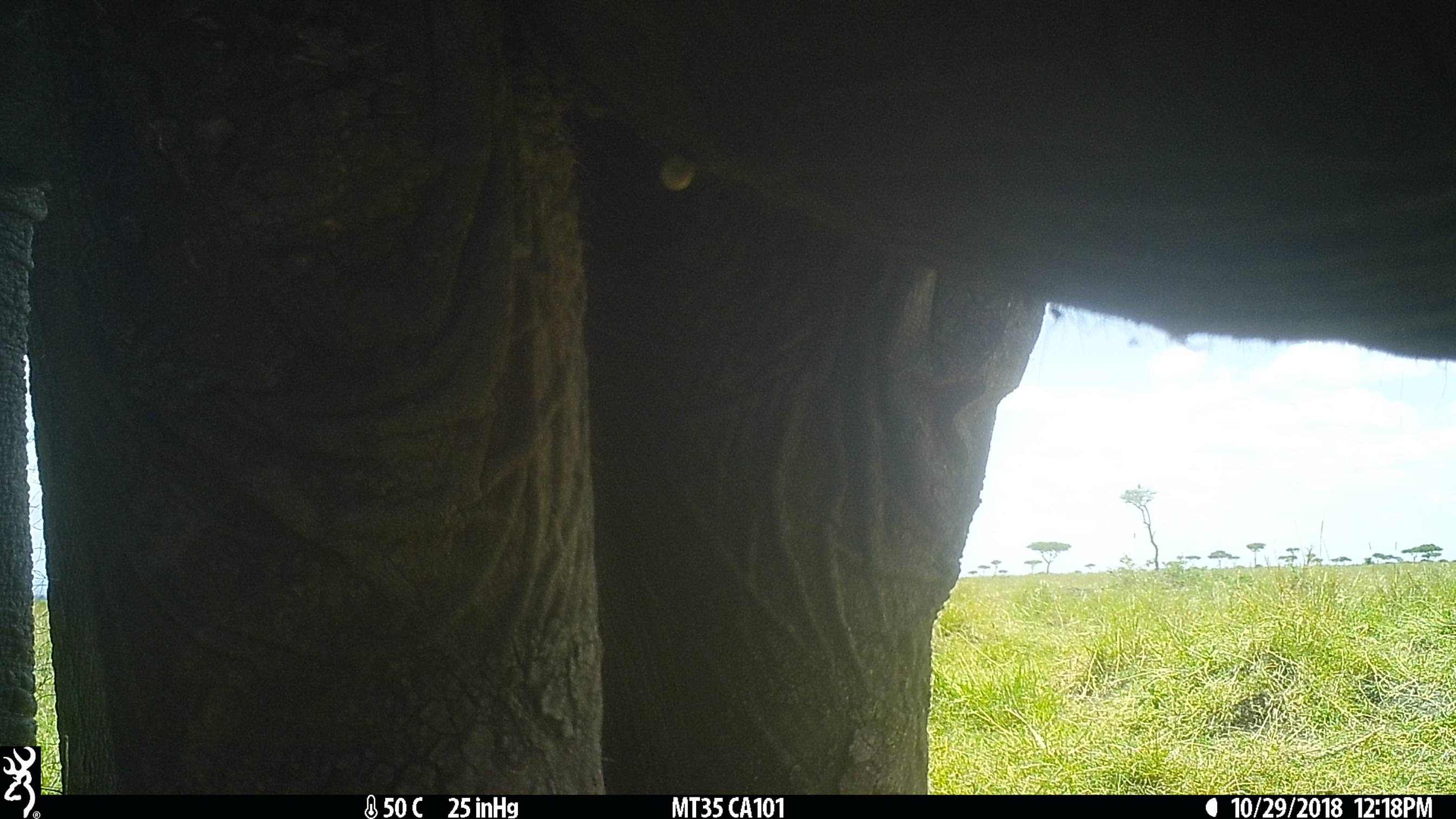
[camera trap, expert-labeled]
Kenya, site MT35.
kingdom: Animalia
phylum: Chordata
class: Mammalia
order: Proboscidea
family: Elephantidae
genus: Loxodonta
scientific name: Loxodonta africana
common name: elephant